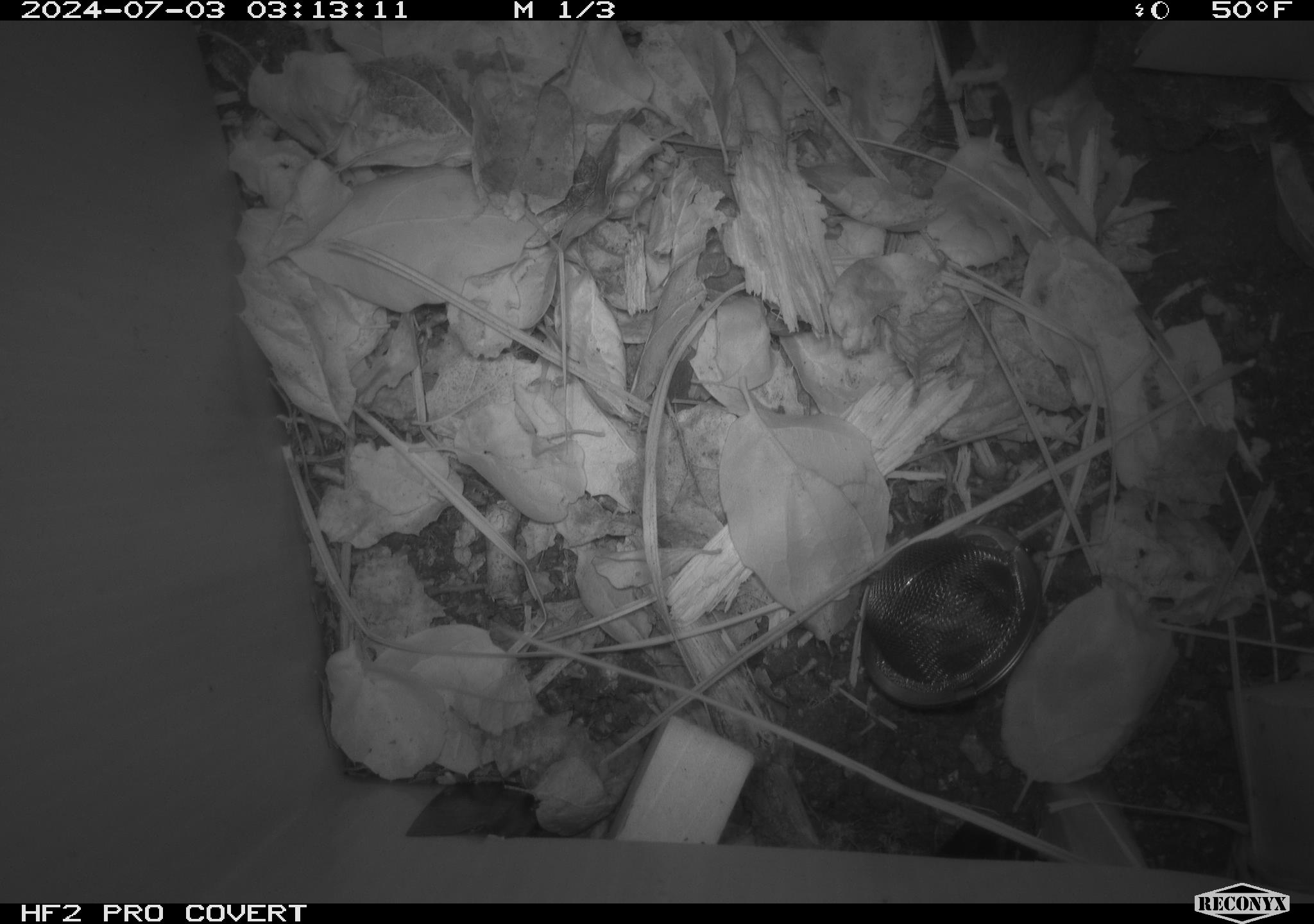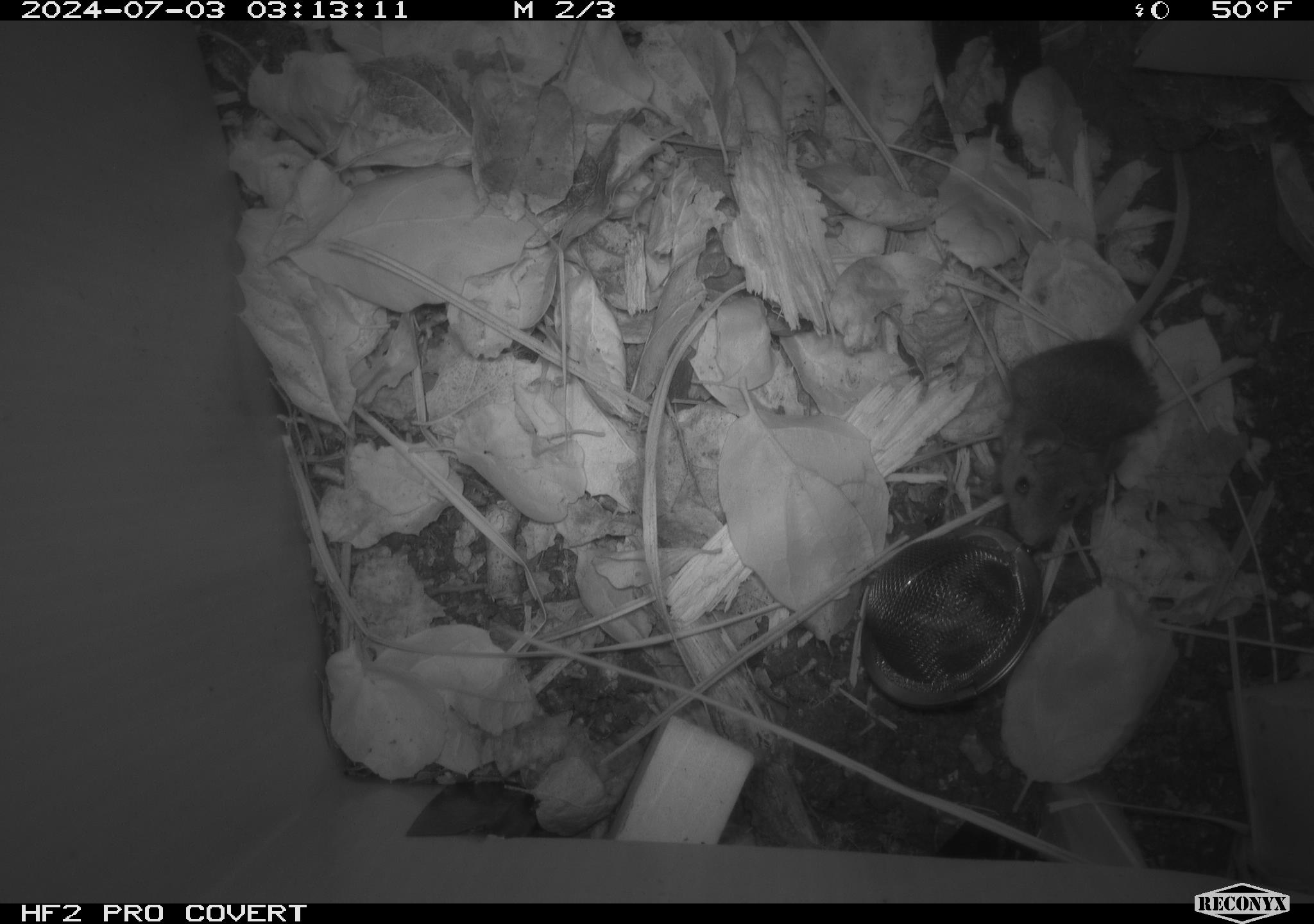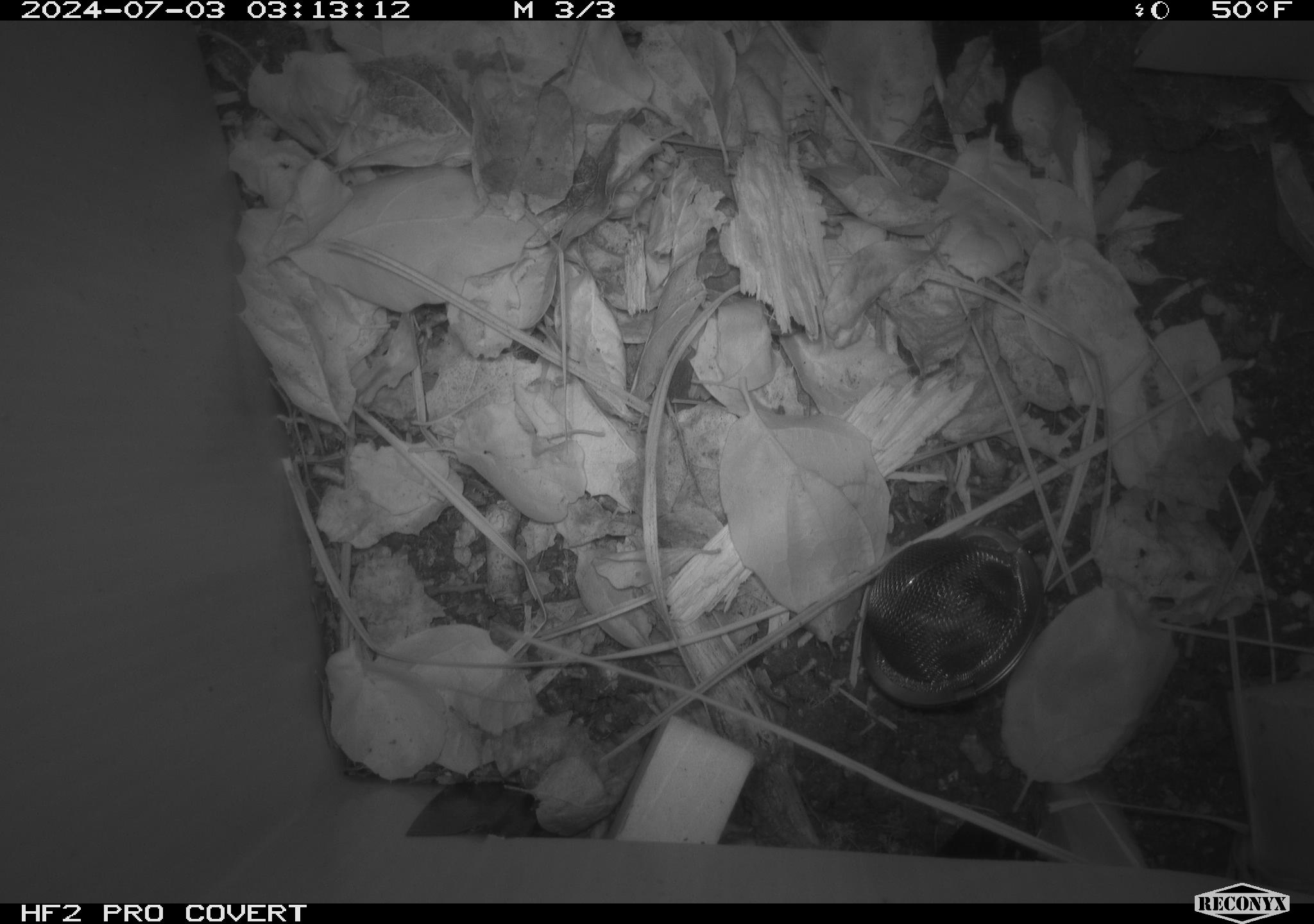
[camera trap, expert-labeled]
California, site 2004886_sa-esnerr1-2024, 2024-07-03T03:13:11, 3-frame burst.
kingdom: Animalia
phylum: Chordata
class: Mammalia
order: Rodentia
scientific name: Rodentia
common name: rodent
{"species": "rodent (Rodentia)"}